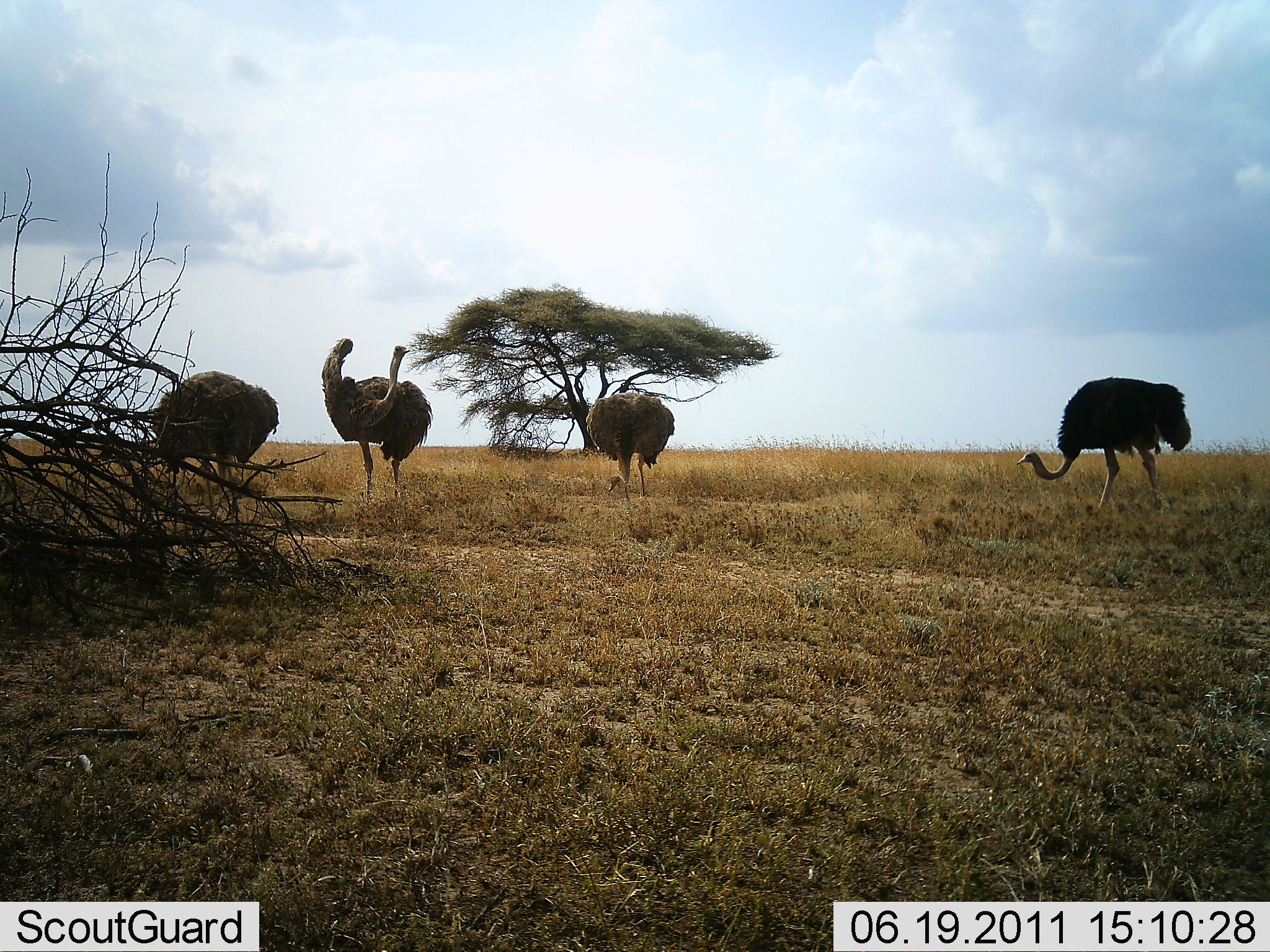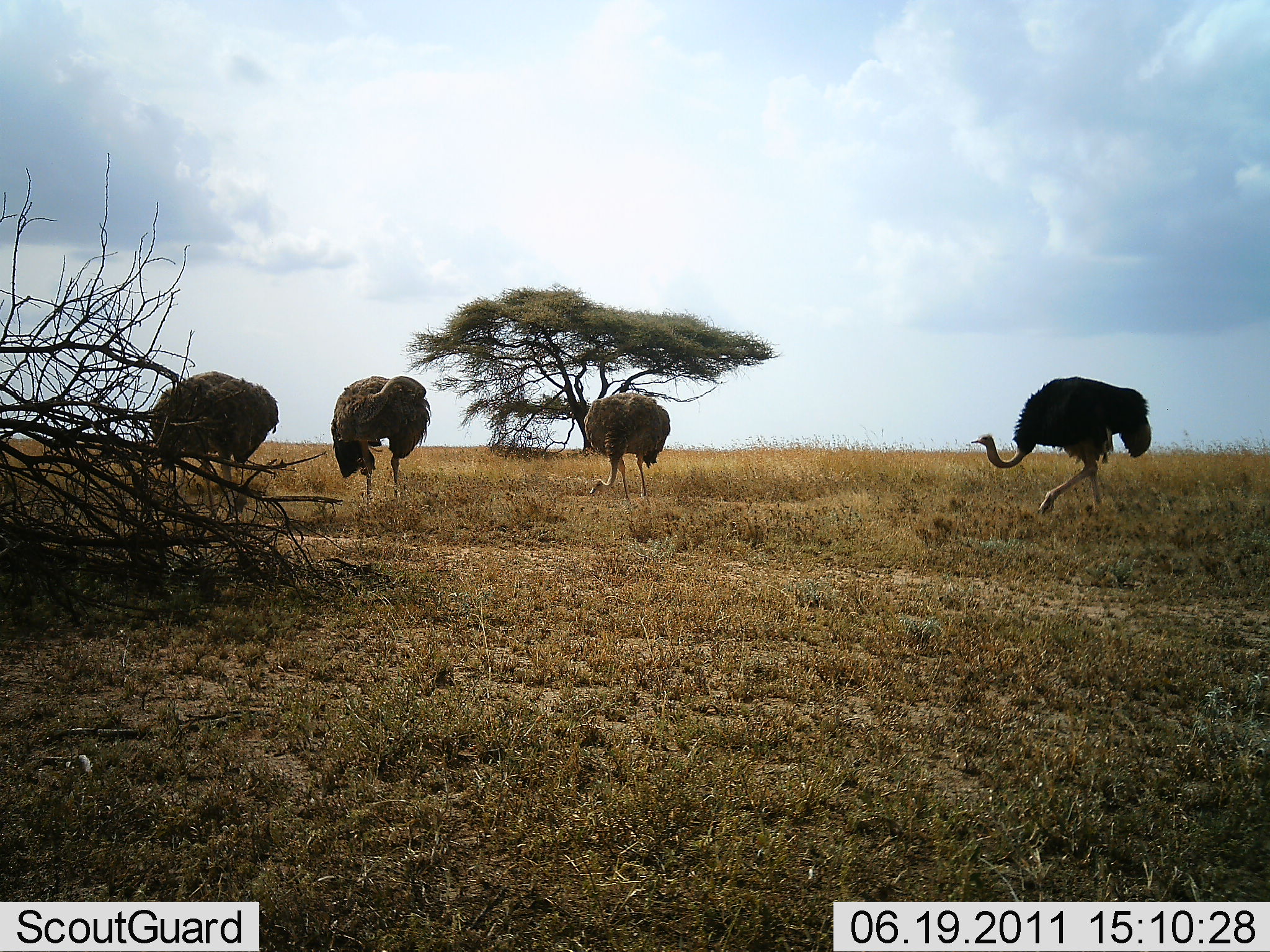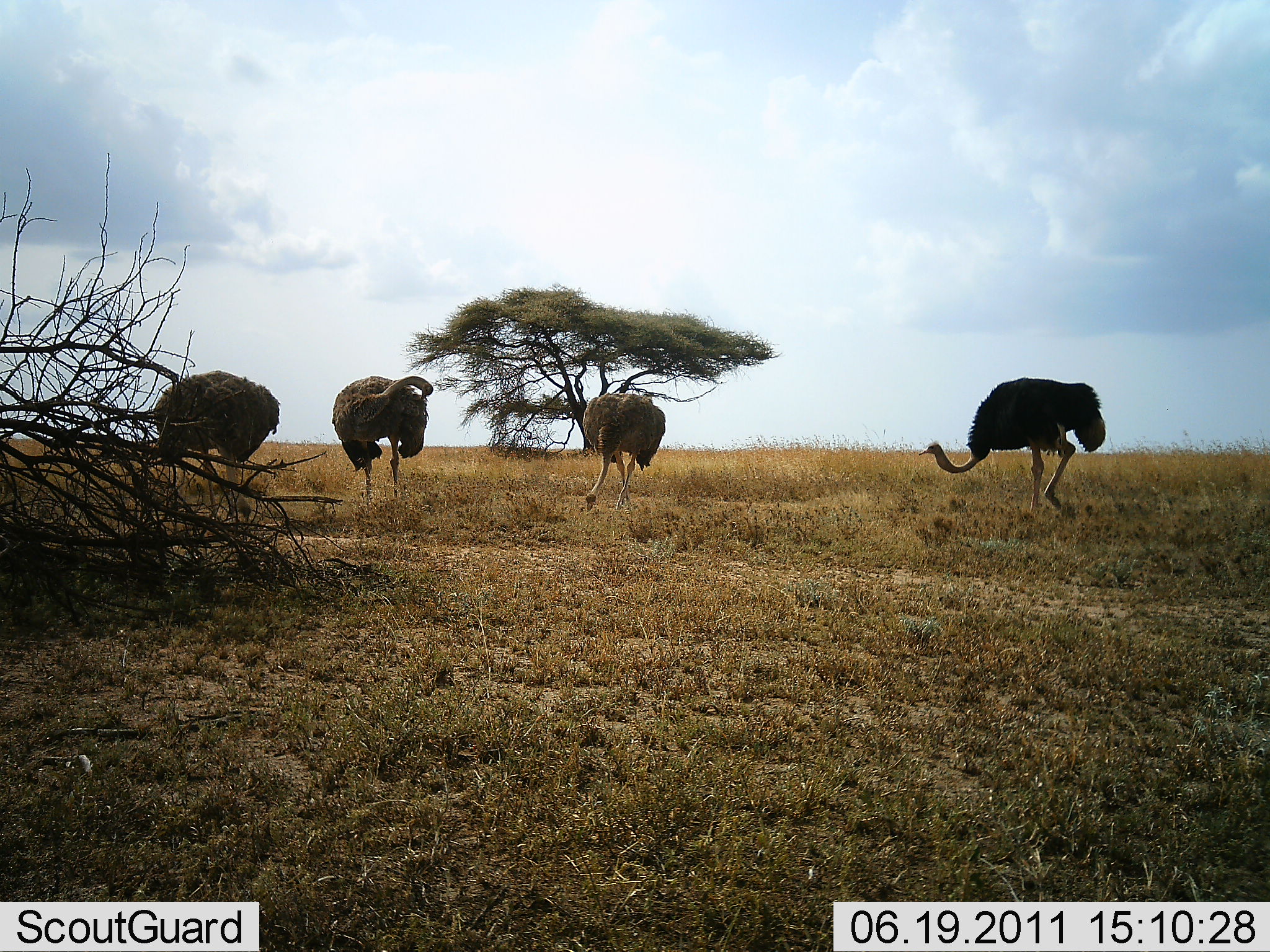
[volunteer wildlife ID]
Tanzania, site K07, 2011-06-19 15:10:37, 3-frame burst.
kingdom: Animalia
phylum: Chordata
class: Aves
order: Struthioniformes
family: Struthionidae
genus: Struthio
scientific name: Struthio camelus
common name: ostrich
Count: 4.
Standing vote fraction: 55%.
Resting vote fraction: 9%.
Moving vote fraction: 45%.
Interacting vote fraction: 0%.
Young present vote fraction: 9%.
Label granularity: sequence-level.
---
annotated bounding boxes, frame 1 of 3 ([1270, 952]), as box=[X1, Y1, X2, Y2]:
animal: box=[1016, 374, 1192, 516]; box=[150, 369, 280, 519]; box=[320, 338, 433, 504]; box=[586, 391, 674, 504]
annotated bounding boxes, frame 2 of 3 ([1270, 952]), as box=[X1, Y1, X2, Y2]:
animal: box=[971, 375, 1152, 519]; box=[147, 371, 280, 520]; box=[332, 376, 431, 505]; box=[582, 392, 671, 506]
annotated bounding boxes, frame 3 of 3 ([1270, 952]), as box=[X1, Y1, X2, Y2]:
animal: box=[918, 377, 1106, 521]; box=[151, 367, 282, 520]; box=[331, 375, 433, 504]; box=[581, 392, 666, 513]